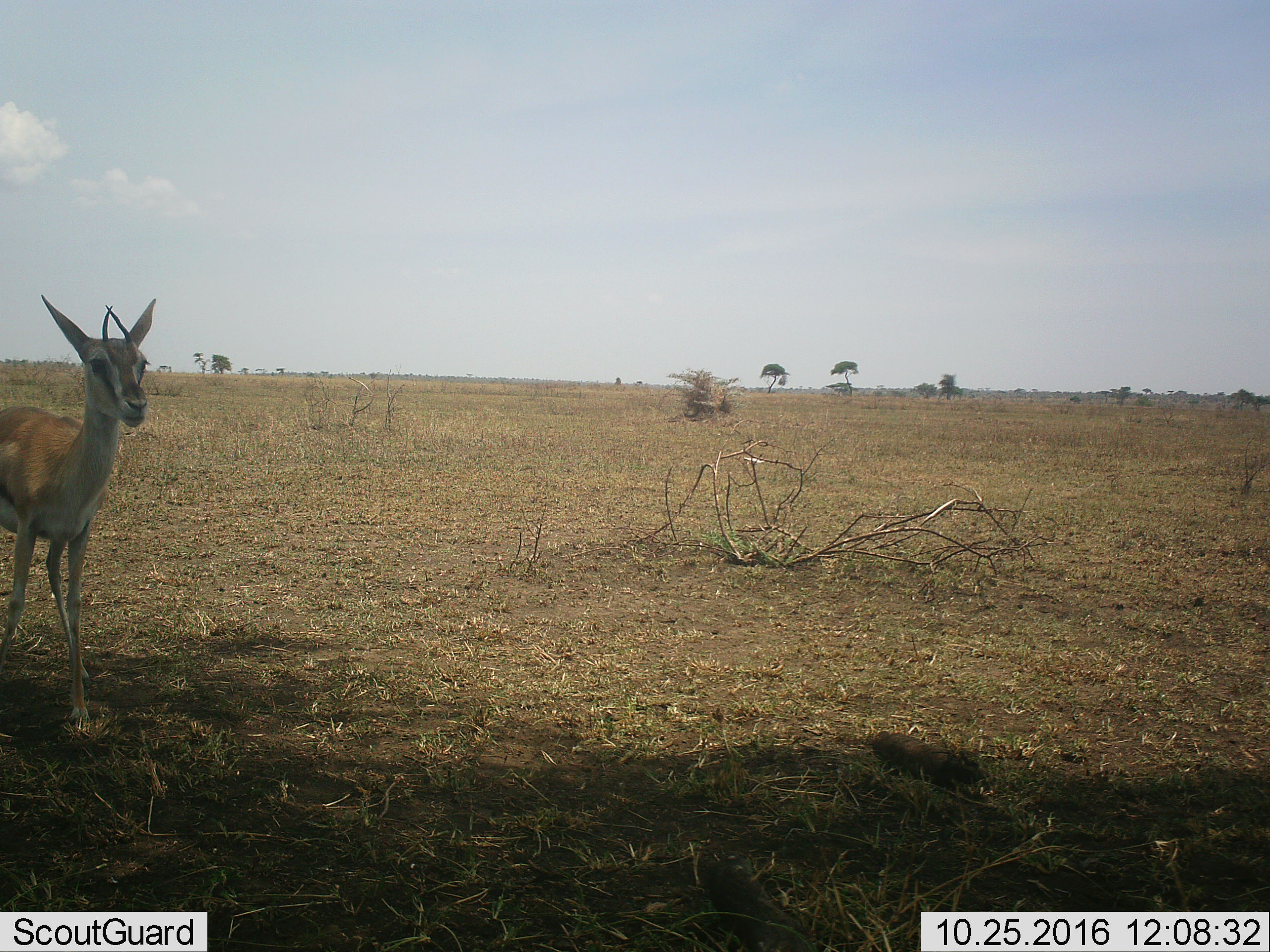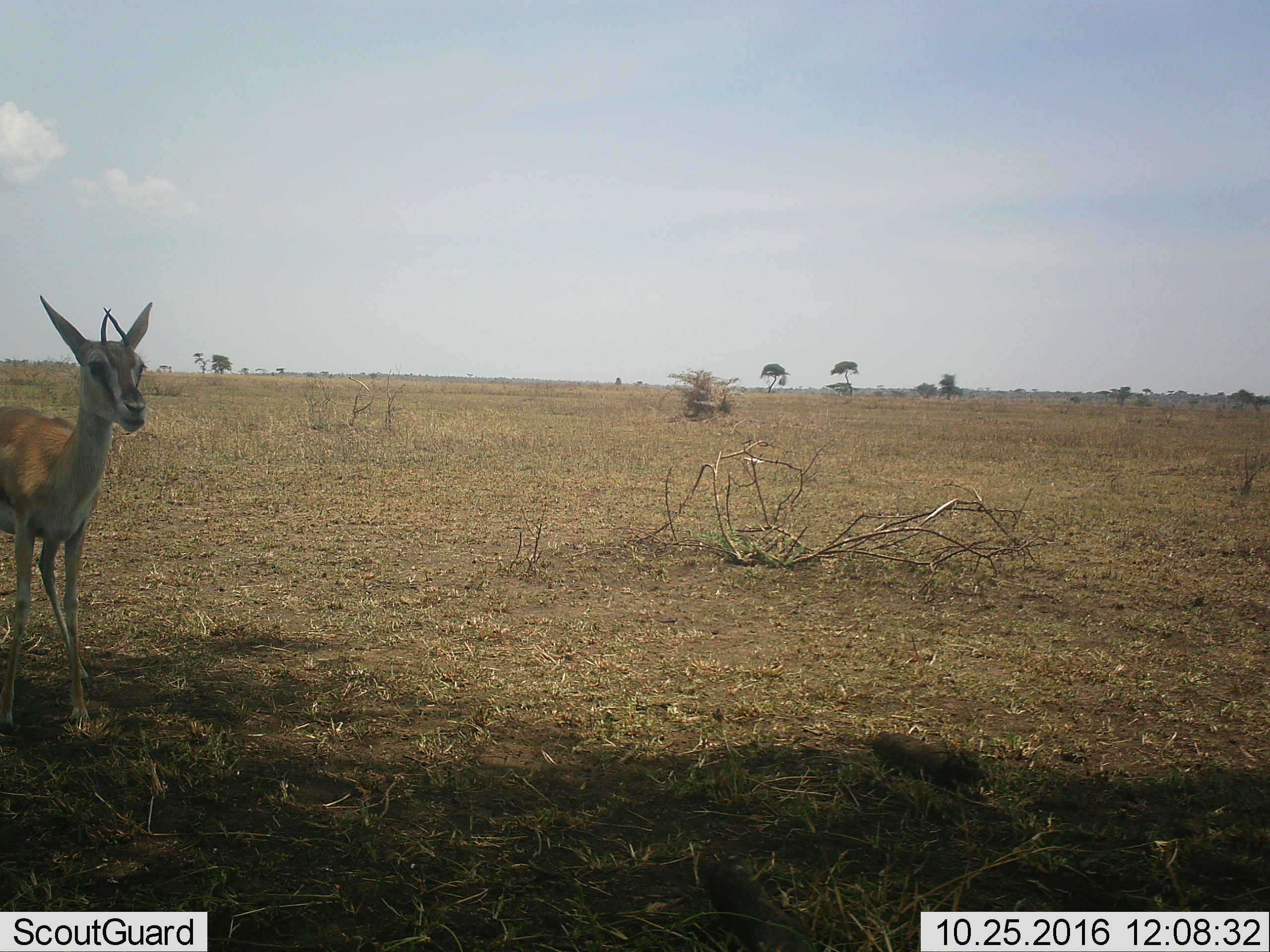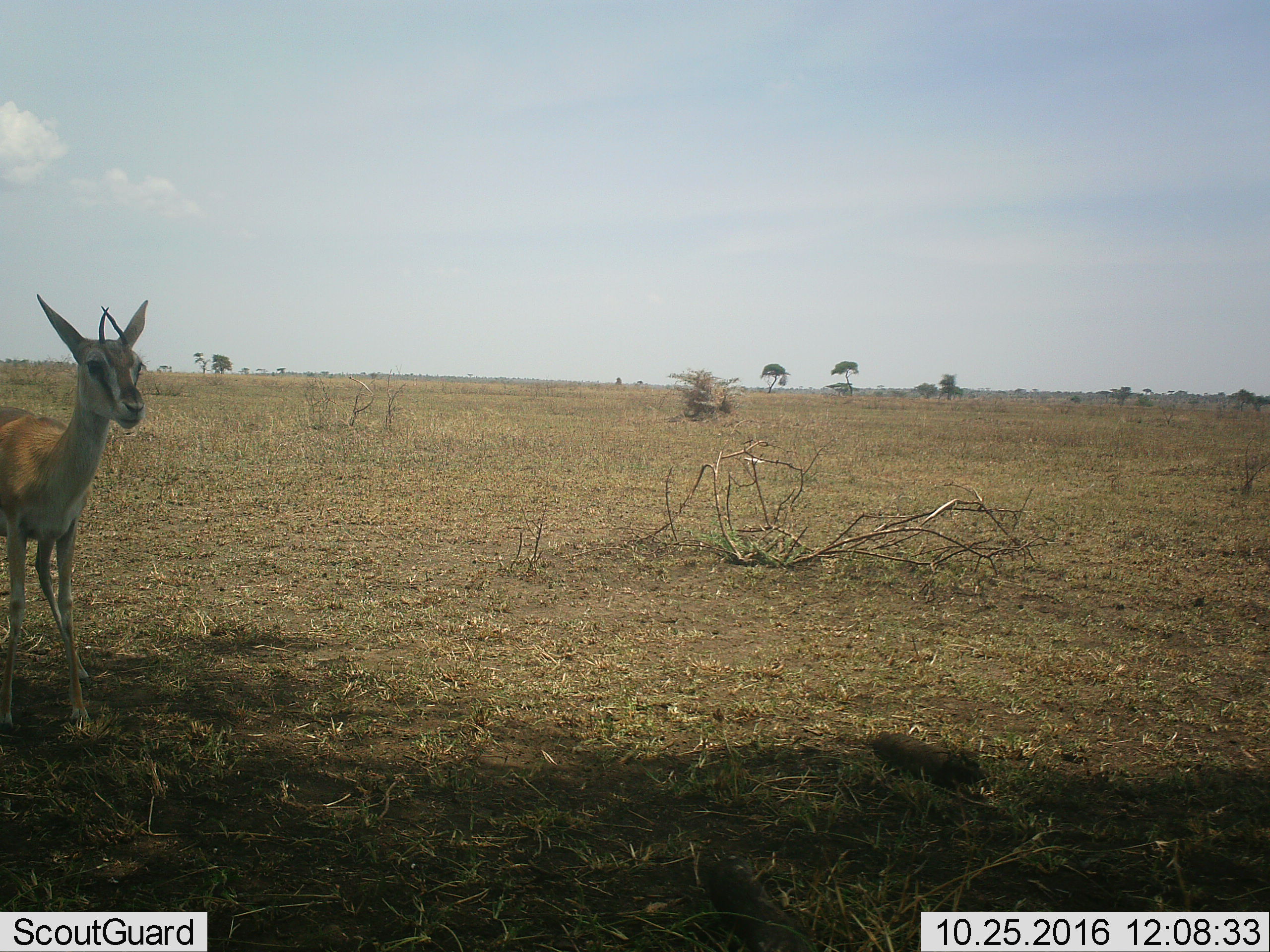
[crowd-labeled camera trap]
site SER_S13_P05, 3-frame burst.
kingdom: Animalia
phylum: Chordata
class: Mammalia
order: Artiodactyla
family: Bovidae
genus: Eudorcas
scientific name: Eudorcas thomsonii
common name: thomson's gazelle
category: gazellethomsons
Gazellethomsons (thomson's gazelle) (Eudorcas thomsonii), count 1. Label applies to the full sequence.